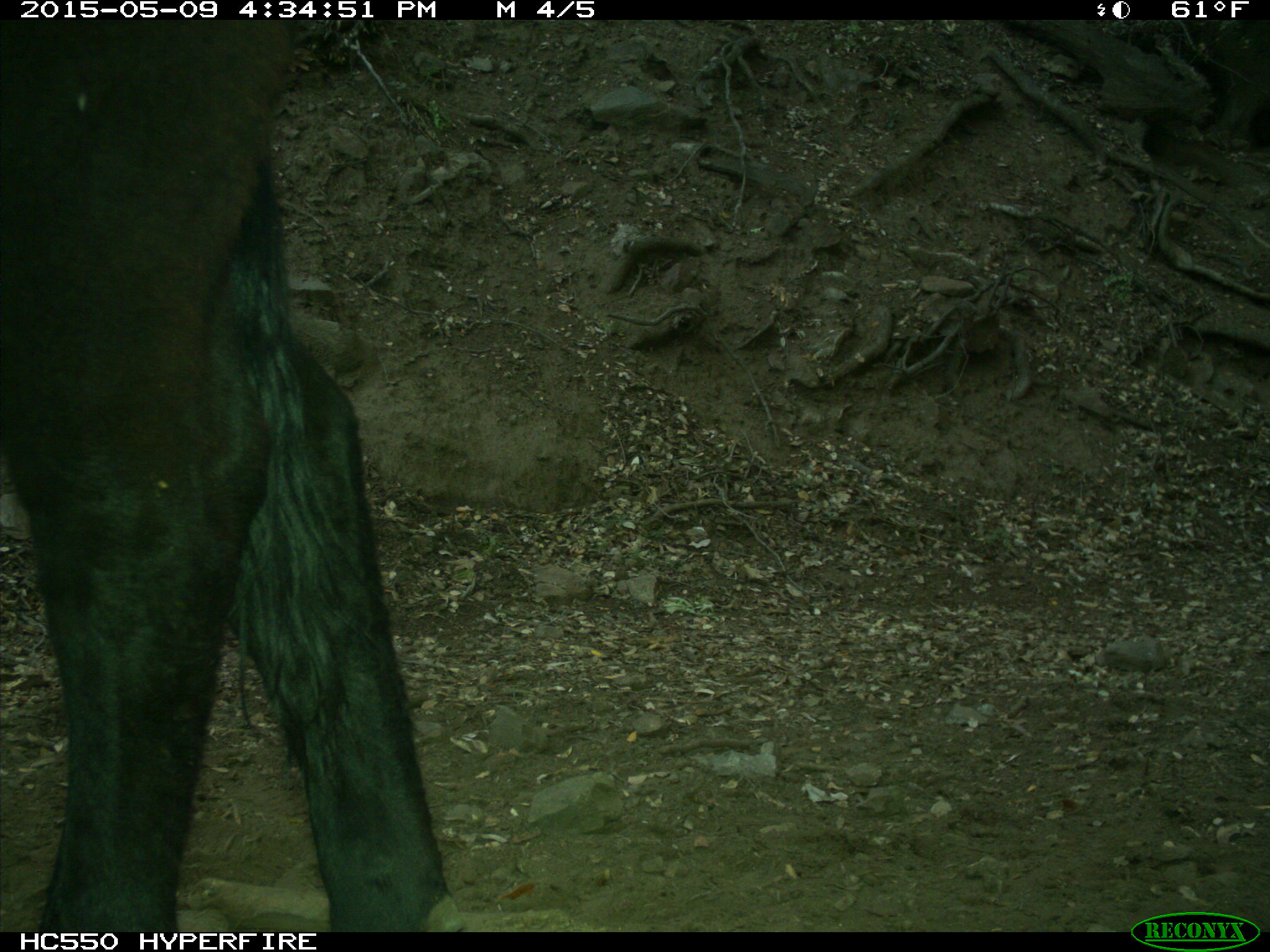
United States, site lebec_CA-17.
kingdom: Animalia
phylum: Chordata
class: Mammalia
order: Artiodactyla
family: Bovidae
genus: Bos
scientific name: Bos taurus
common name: domestic cow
Bos taurus (domestic cow).